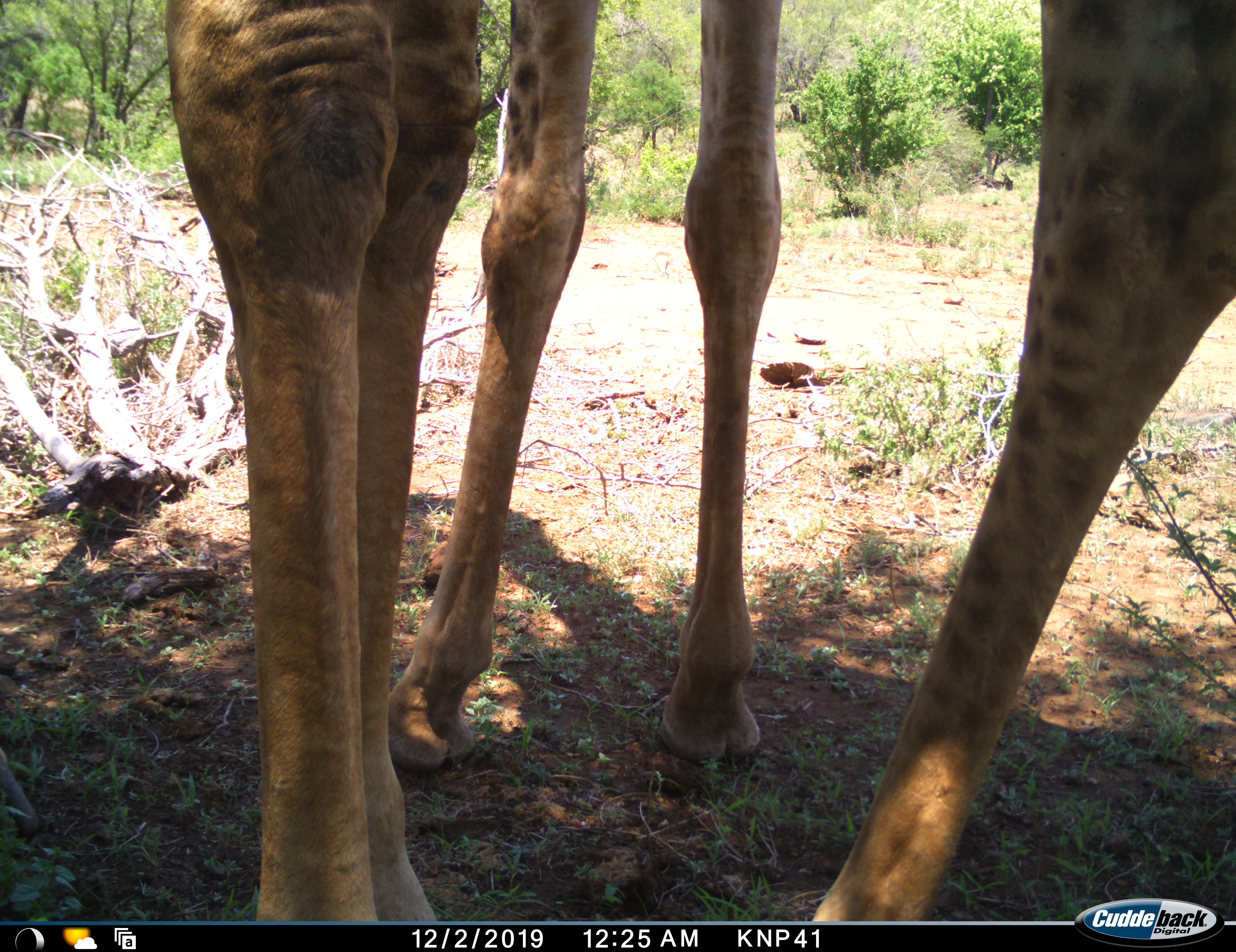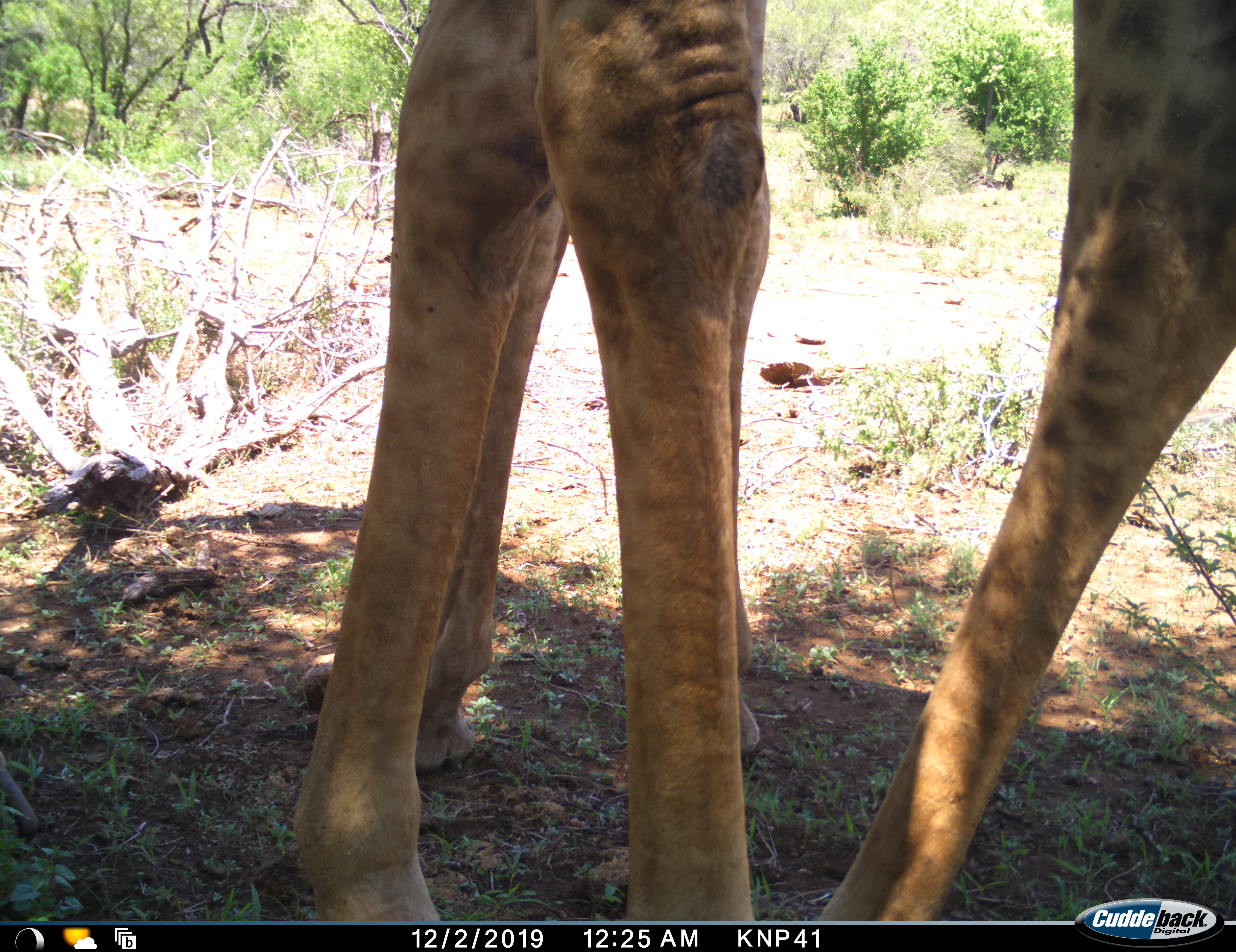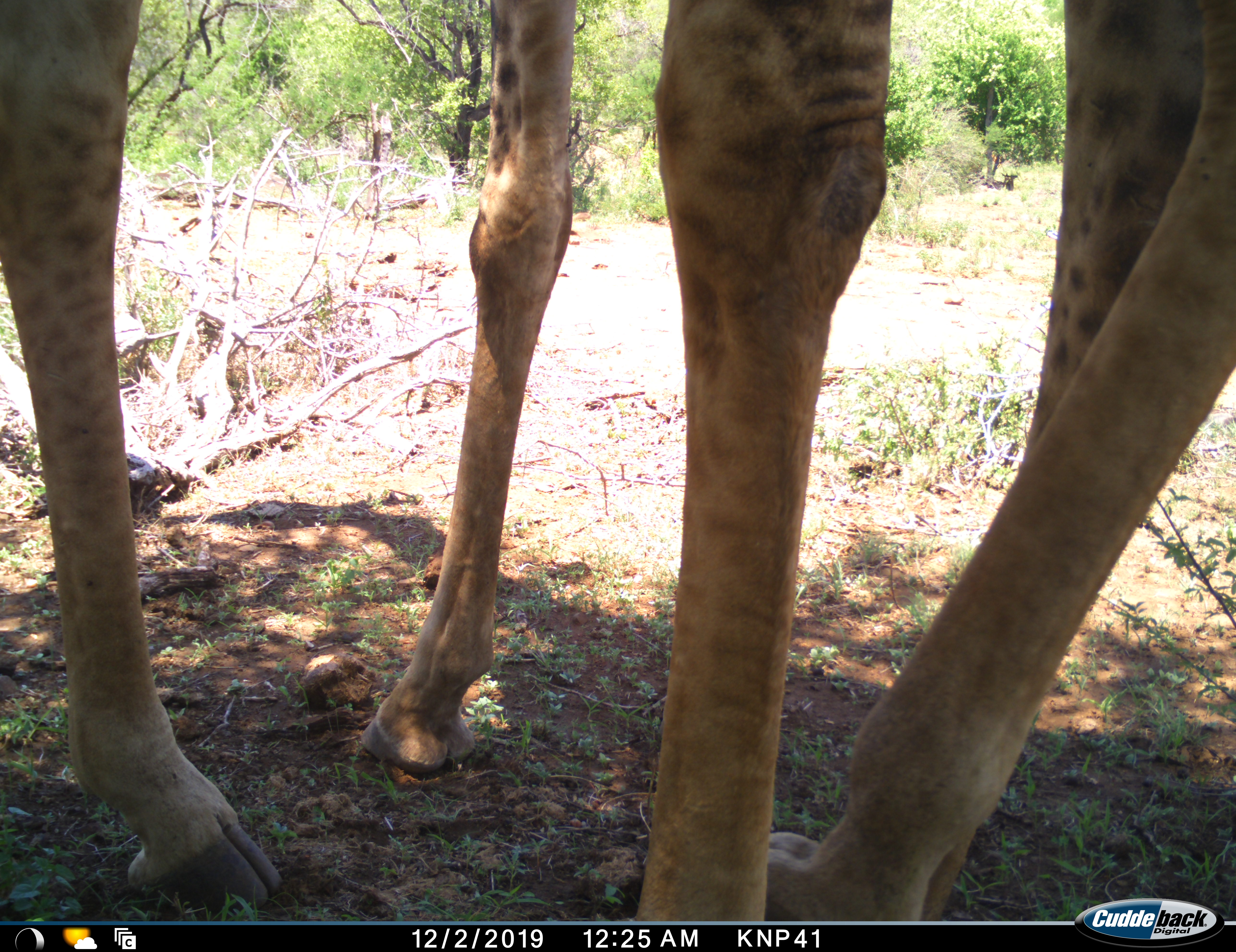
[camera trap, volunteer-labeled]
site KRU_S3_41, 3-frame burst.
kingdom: Animalia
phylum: Chordata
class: Mammalia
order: Artiodactyla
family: Giraffidae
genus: Giraffa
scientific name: Giraffa camelopardalis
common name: giraffe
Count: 2.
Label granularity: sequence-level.